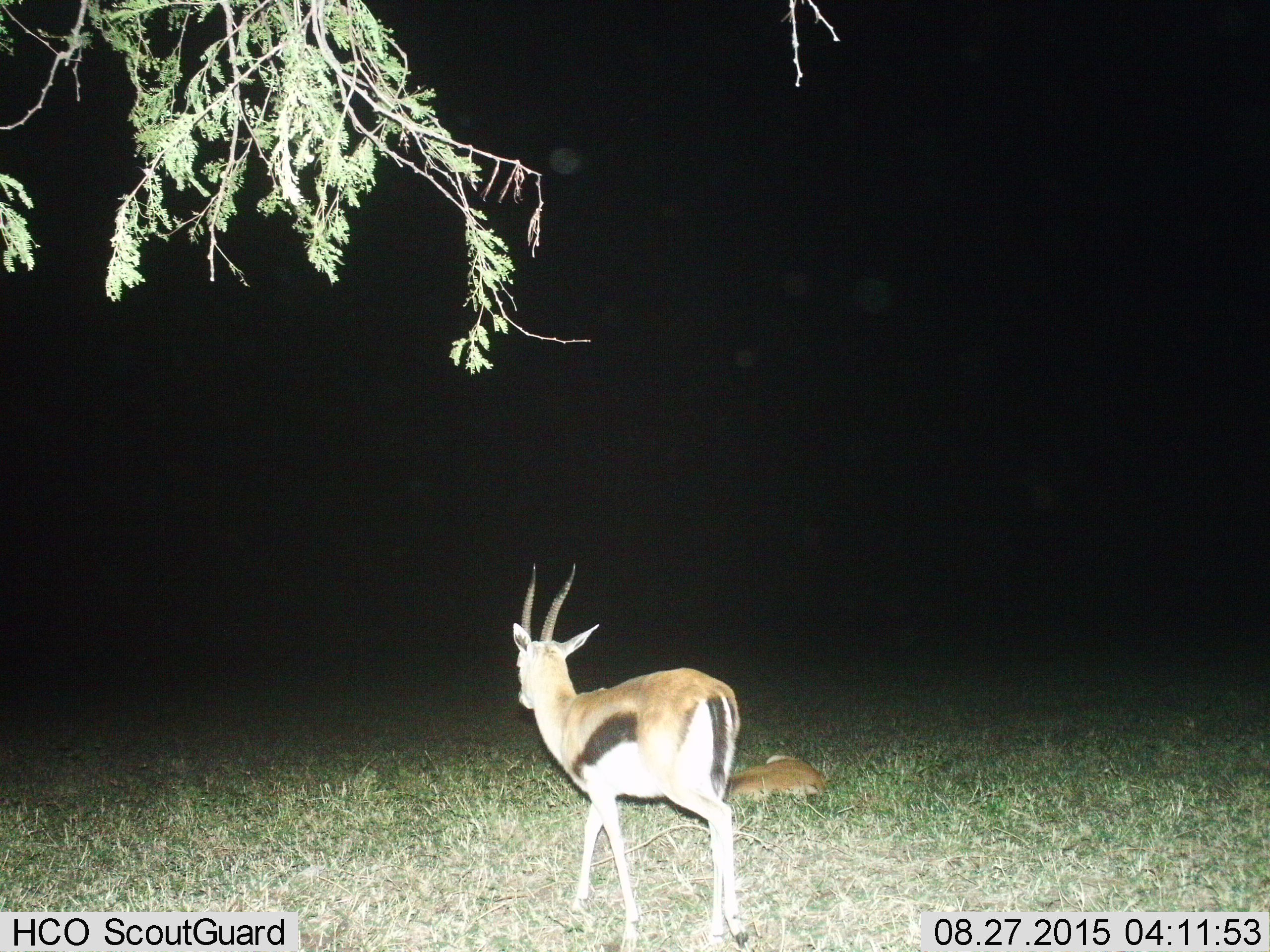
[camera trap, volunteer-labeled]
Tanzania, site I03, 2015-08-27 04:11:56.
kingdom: Animalia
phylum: Chordata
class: Mammalia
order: Artiodactyla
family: Bovidae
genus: Eudorcas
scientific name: Eudorcas thomsonii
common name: thomson's gazelle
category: gazellethomsons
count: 2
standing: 67%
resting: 56%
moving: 44%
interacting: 0%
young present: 44%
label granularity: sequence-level